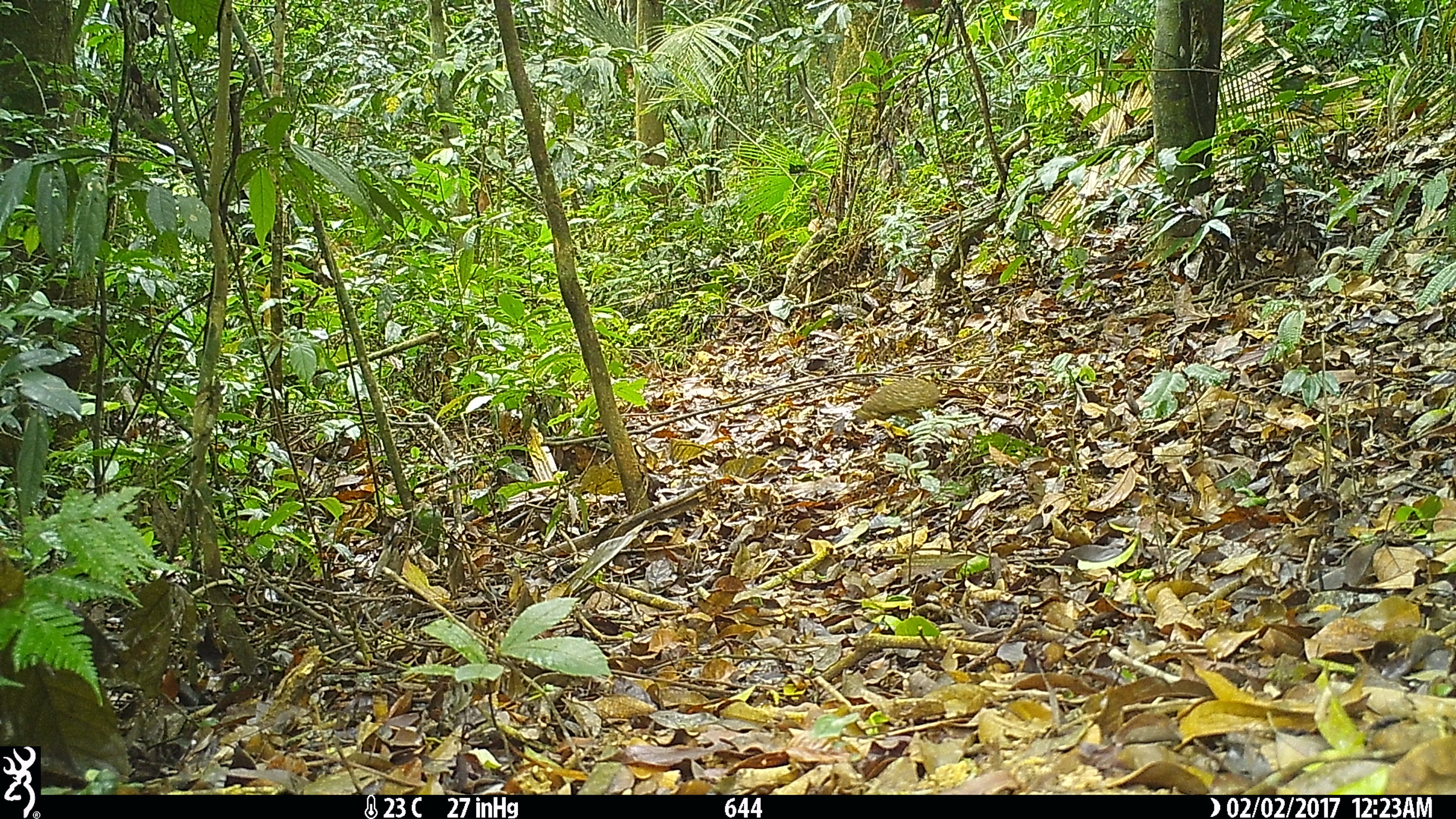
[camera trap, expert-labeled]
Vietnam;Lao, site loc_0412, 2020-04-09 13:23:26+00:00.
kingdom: Animalia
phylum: Chordata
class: Aves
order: Galliformes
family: Phasianidae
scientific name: Phasianidae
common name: partridge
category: unidentified partridge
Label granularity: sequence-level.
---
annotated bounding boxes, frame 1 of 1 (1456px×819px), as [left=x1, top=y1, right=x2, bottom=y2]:
unidentified partridge: [left=853, top=379, right=939, bottom=420]